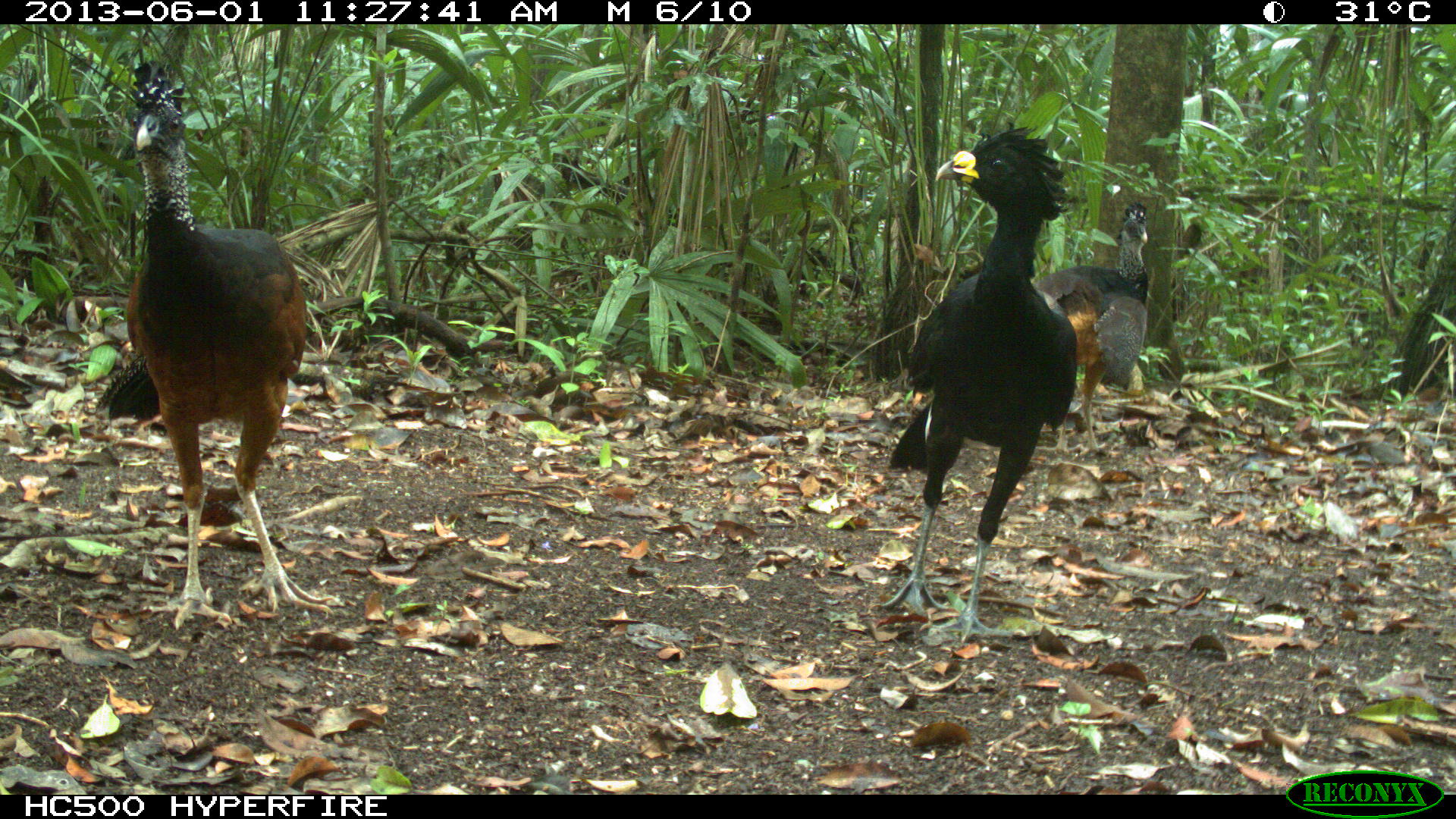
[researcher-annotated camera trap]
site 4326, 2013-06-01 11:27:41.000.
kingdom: Animalia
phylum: Chordata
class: Aves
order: Galliformes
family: Cracidae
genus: Crax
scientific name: Crax rubra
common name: great curassow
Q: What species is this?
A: Crax rubra (great curassow).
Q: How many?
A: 3.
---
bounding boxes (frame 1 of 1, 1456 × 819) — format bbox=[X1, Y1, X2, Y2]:
crax rubra: bbox=[91, 63, 336, 626]; bbox=[873, 129, 1076, 647]; bbox=[1029, 200, 1149, 455]